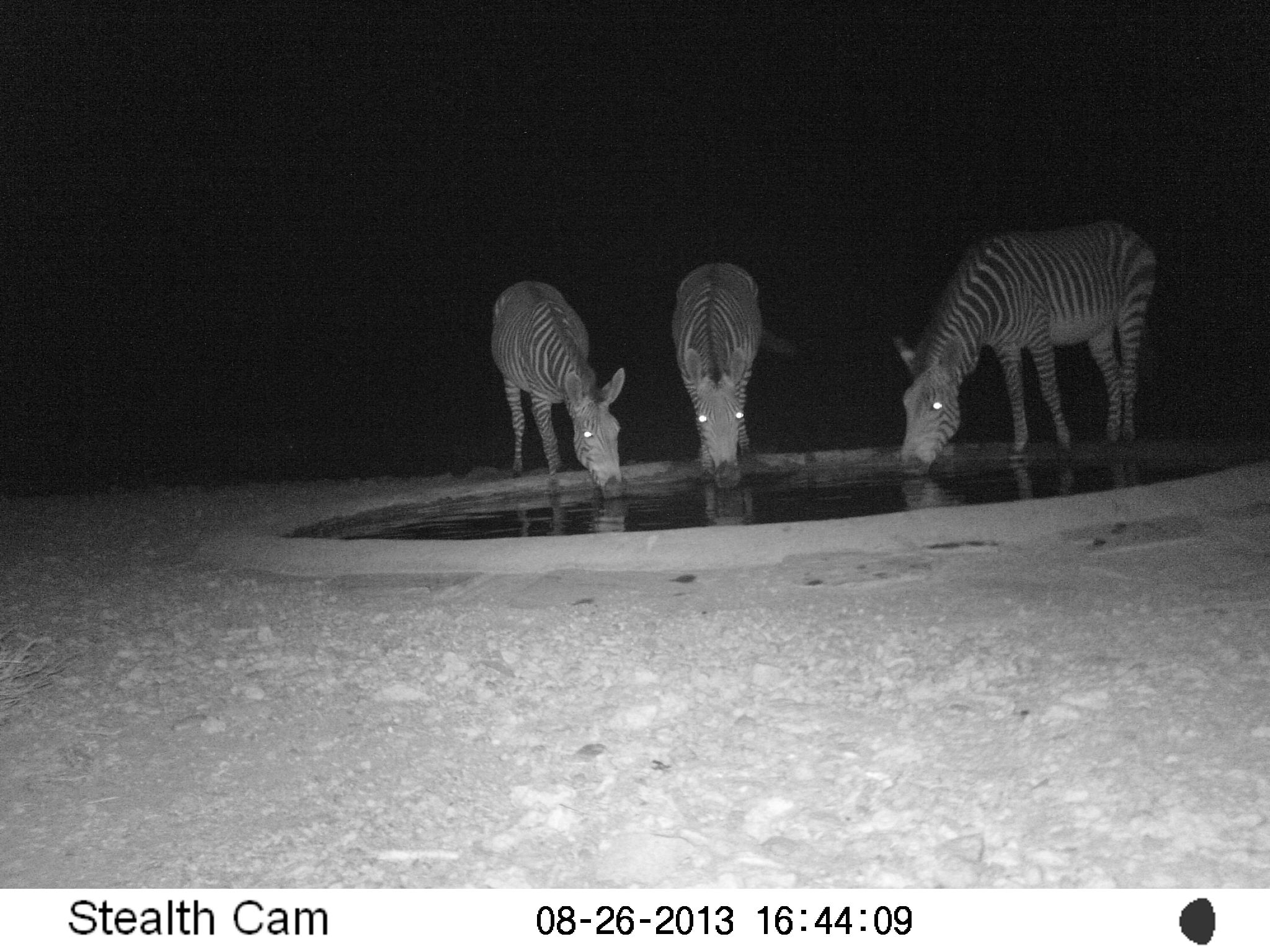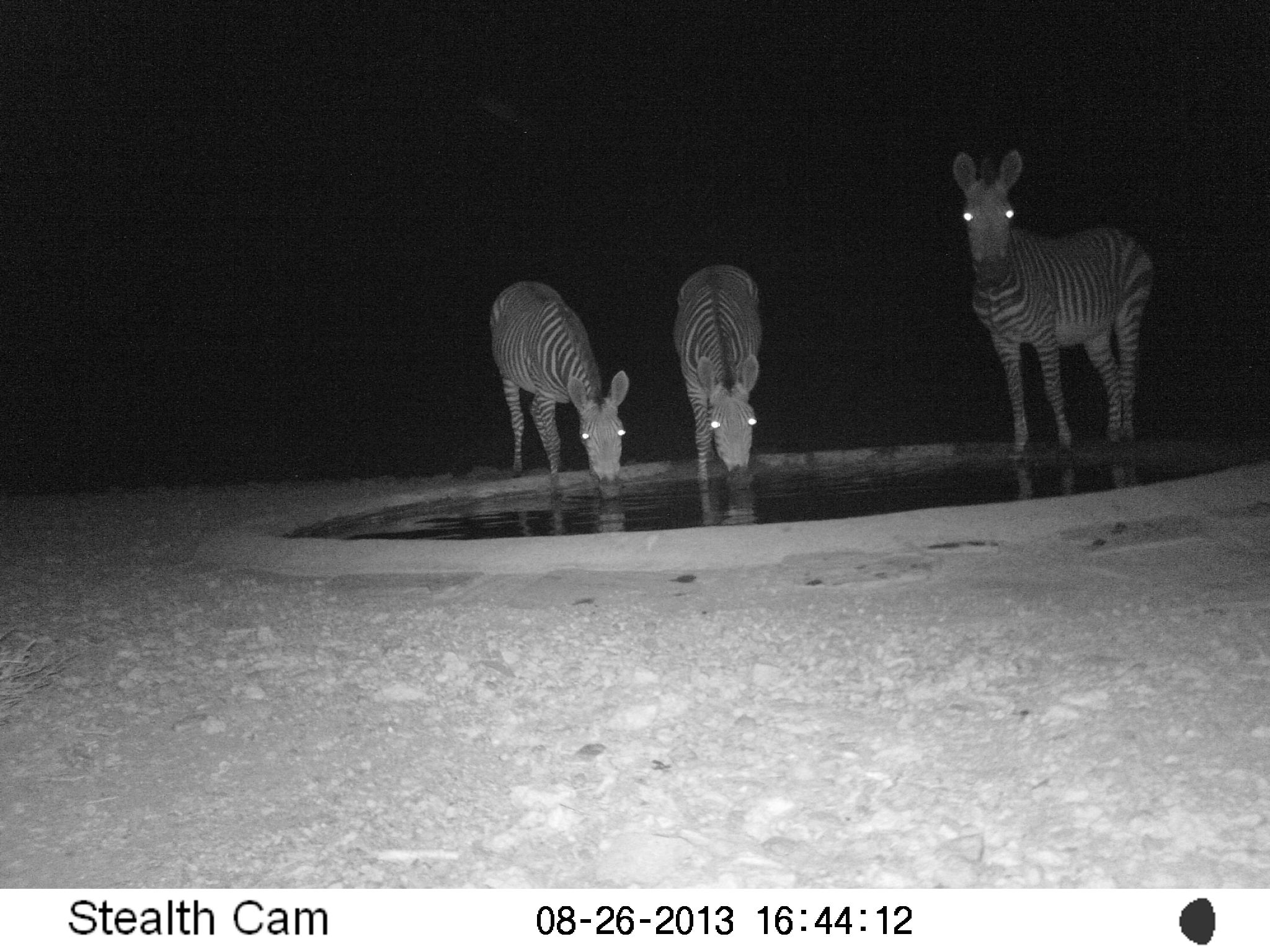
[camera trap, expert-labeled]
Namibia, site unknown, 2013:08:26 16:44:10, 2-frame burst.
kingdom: Animalia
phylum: Chordata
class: Mammalia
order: Perissodactyla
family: Equidae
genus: Equus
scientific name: Equus zebra hartmannae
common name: hartmann's mountain zebra